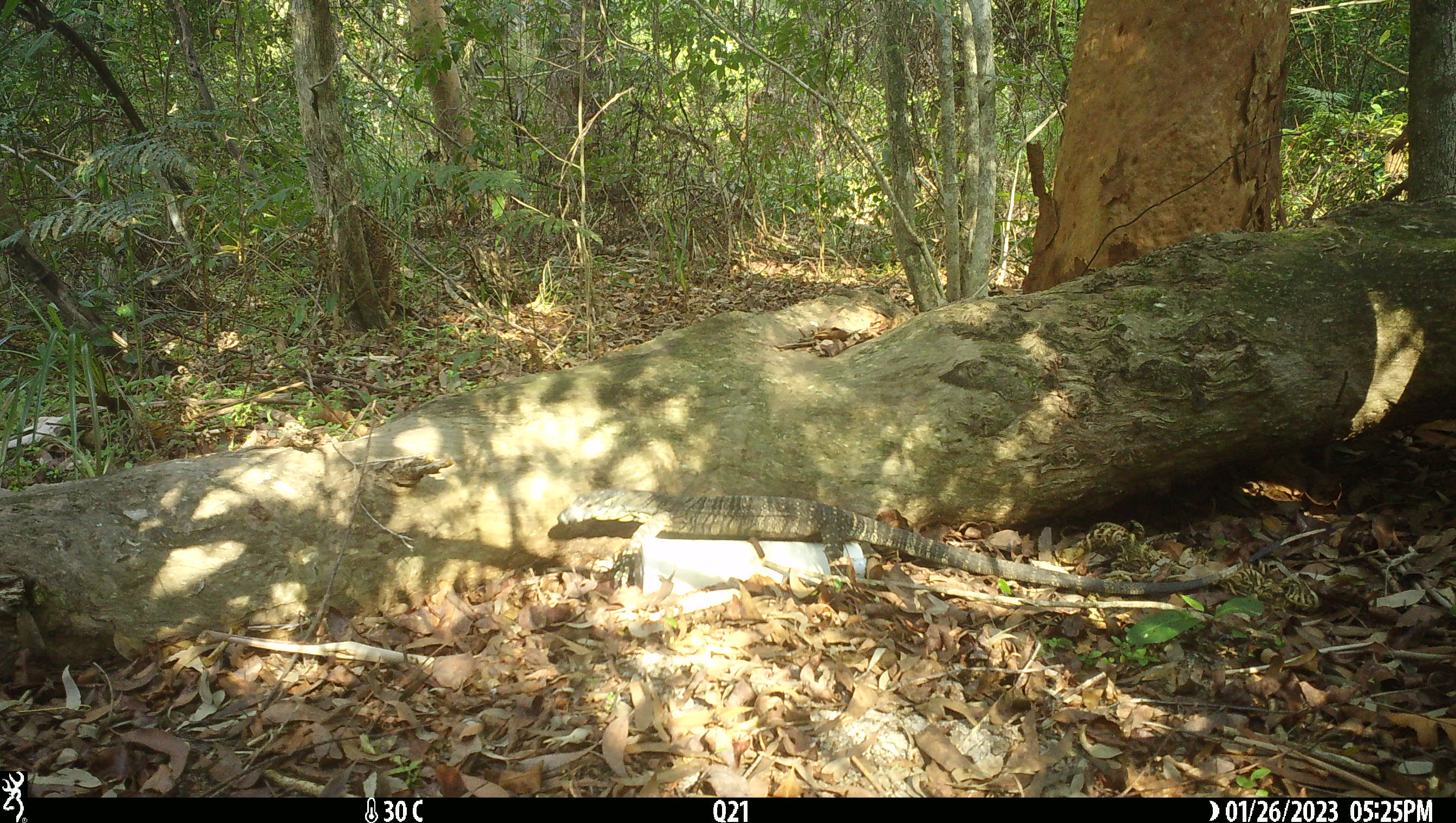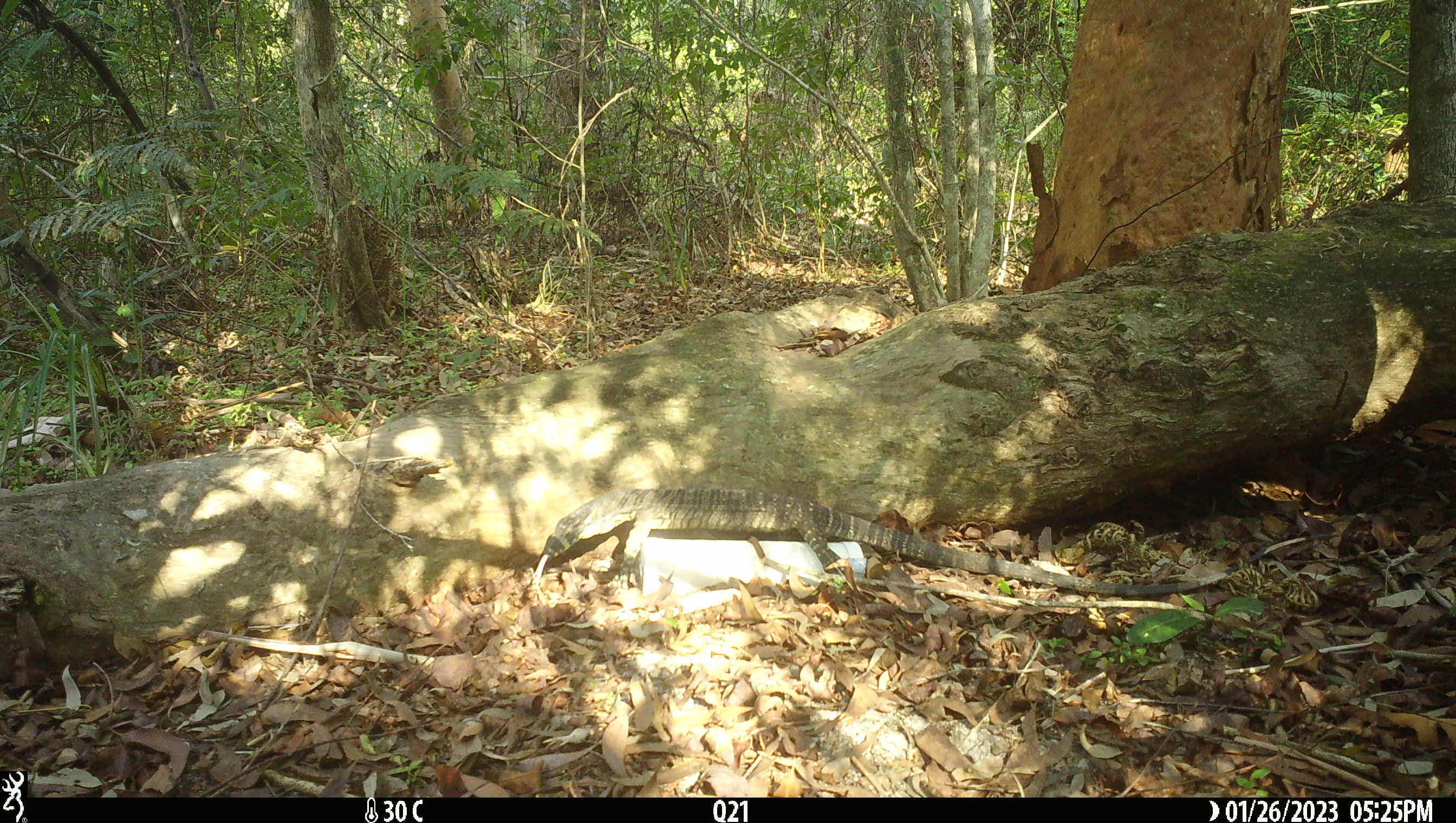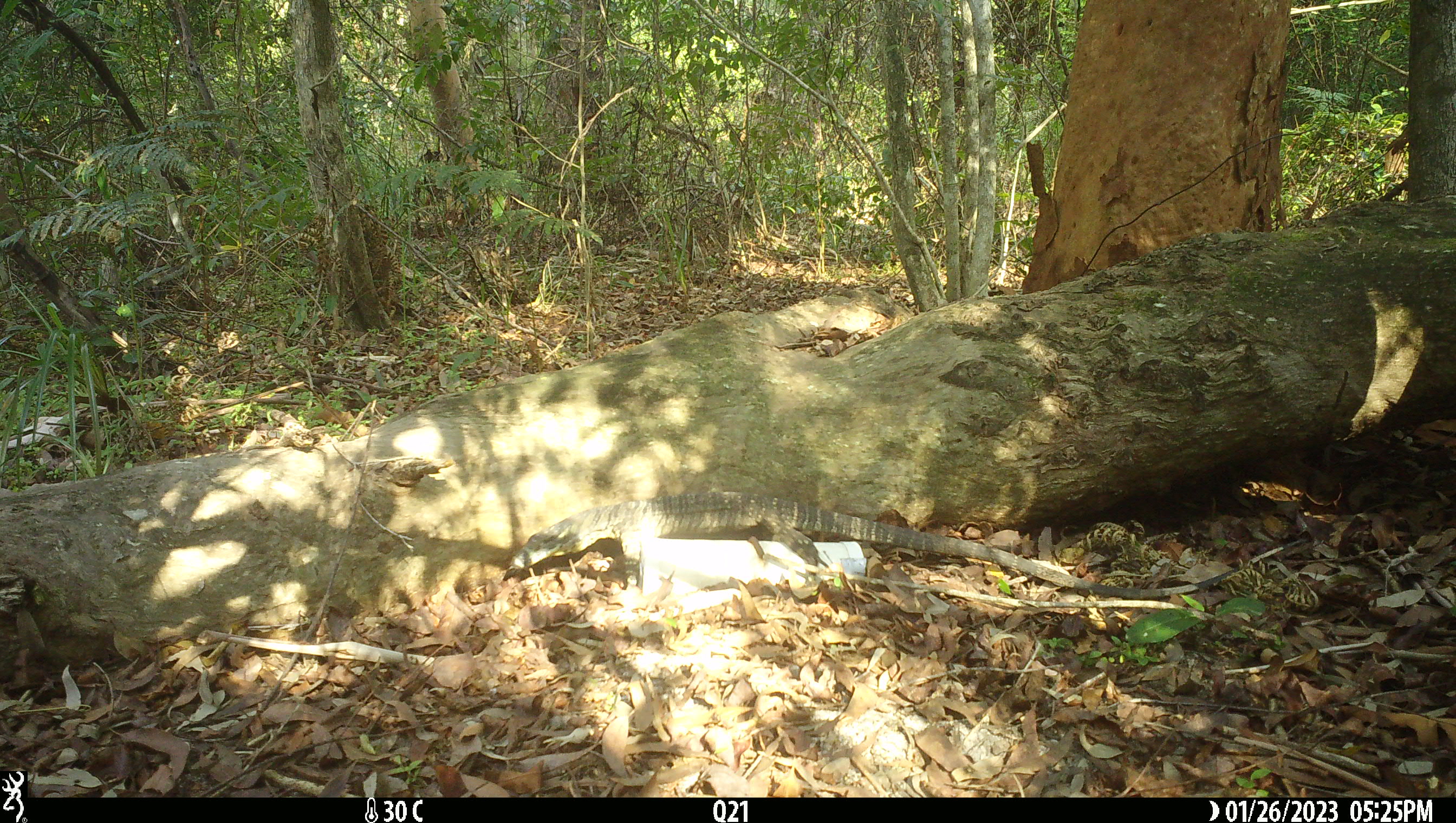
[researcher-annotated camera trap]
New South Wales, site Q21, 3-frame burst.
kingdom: Animalia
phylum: Chordata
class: Reptilia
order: Squamata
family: Varanidae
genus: Varanus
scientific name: Varanus varius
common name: lace monitor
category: goanna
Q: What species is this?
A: Goanna (lace monitor) (Varanus varius).